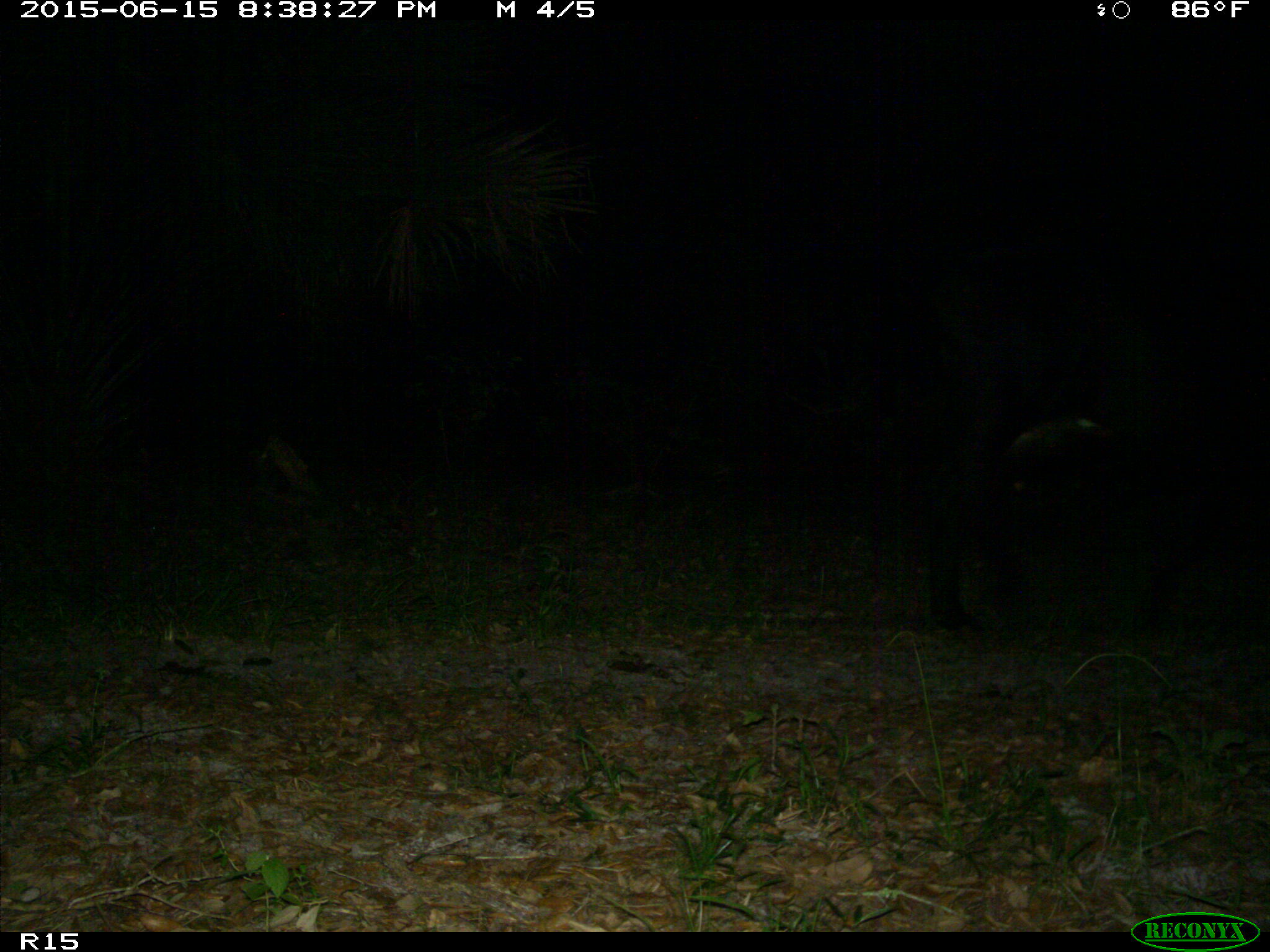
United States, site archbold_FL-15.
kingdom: Animalia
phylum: Chordata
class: Mammalia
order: Artiodactyla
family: Bovidae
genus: Bos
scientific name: Bos taurus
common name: domestic cow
Bos taurus (domestic cow).